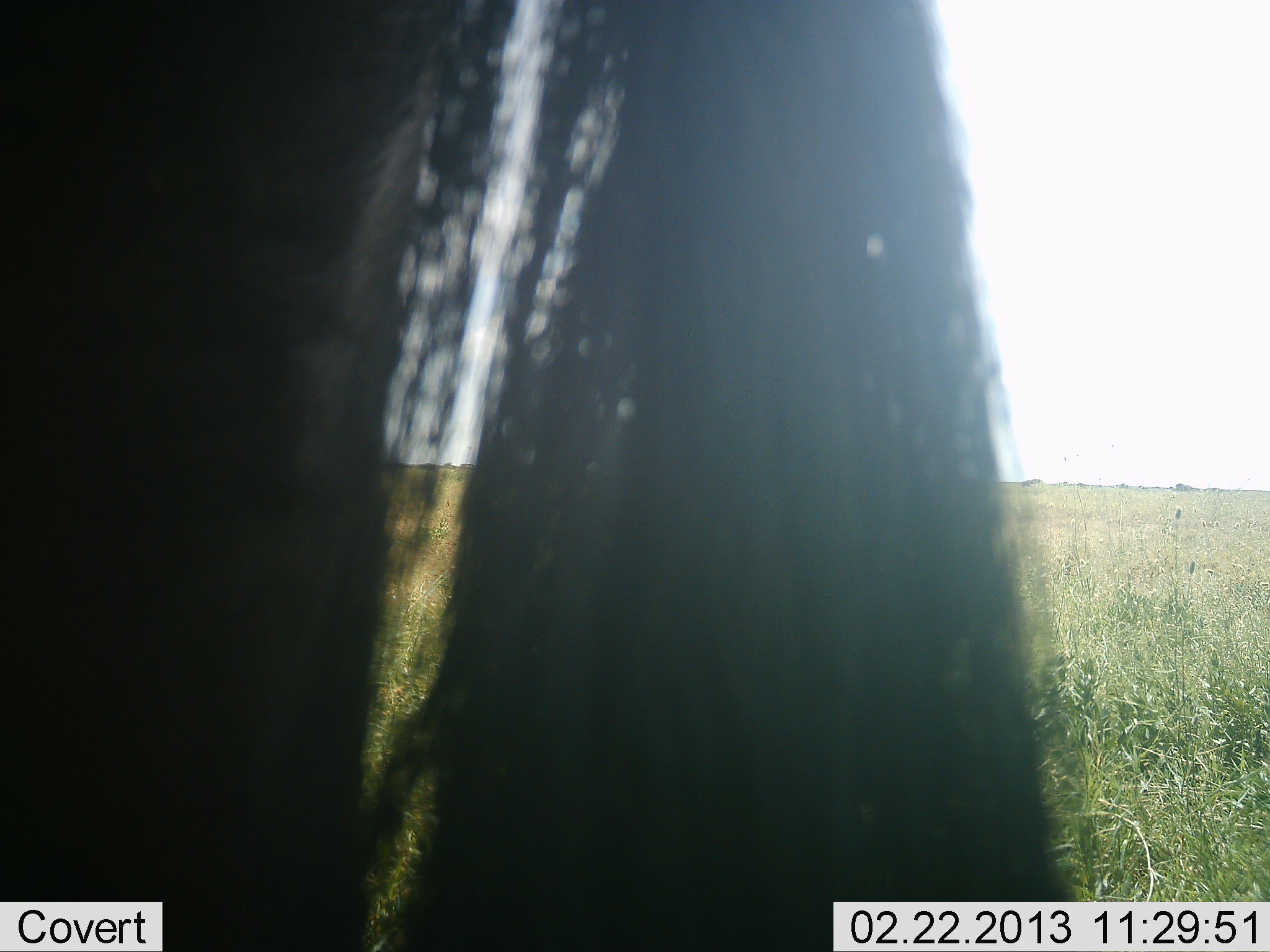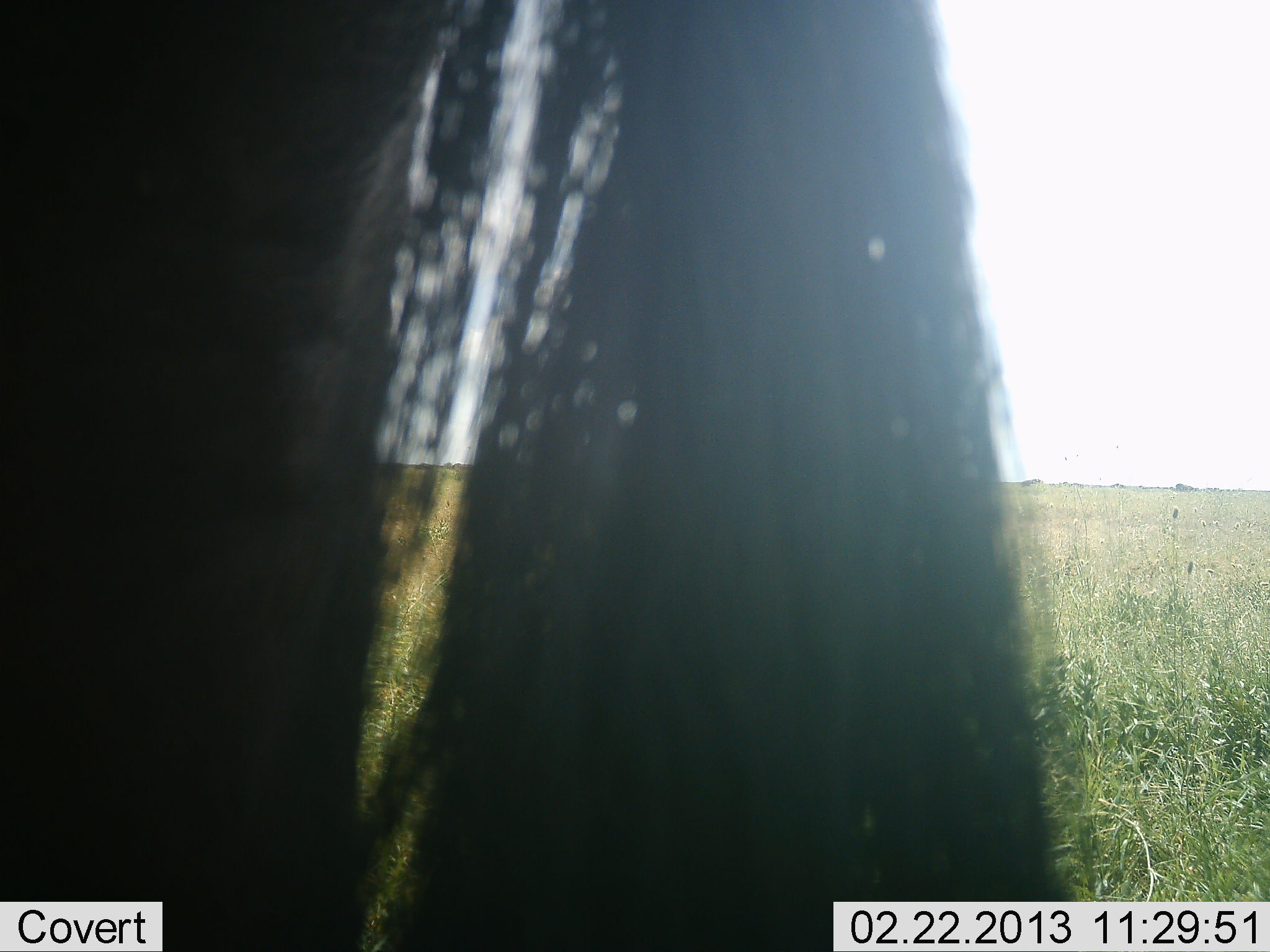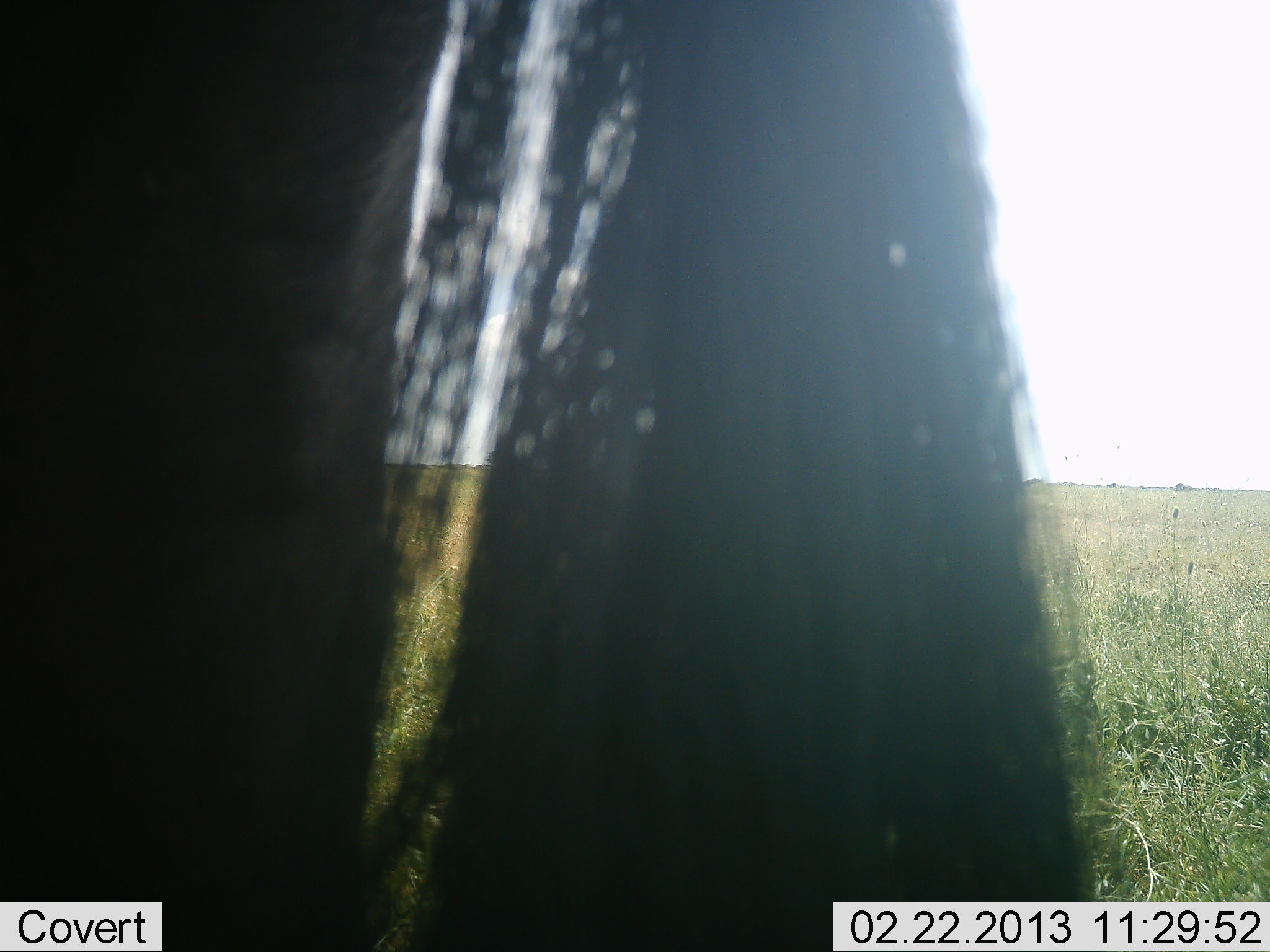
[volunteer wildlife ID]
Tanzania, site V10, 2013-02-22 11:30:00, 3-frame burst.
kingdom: Animalia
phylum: Chordata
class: Mammalia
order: Artiodactyla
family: Bovidae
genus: Connochaetes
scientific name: Connochaetes taurinus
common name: blue wildebeest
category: wildebeest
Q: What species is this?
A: Wildebeest (blue wildebeest) (Connochaetes taurinus).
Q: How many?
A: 1.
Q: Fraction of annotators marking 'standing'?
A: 94%.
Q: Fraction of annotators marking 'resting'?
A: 0%.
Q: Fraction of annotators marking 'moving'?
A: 22%.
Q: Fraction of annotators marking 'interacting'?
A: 6%.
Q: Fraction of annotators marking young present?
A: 0%.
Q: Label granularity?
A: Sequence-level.